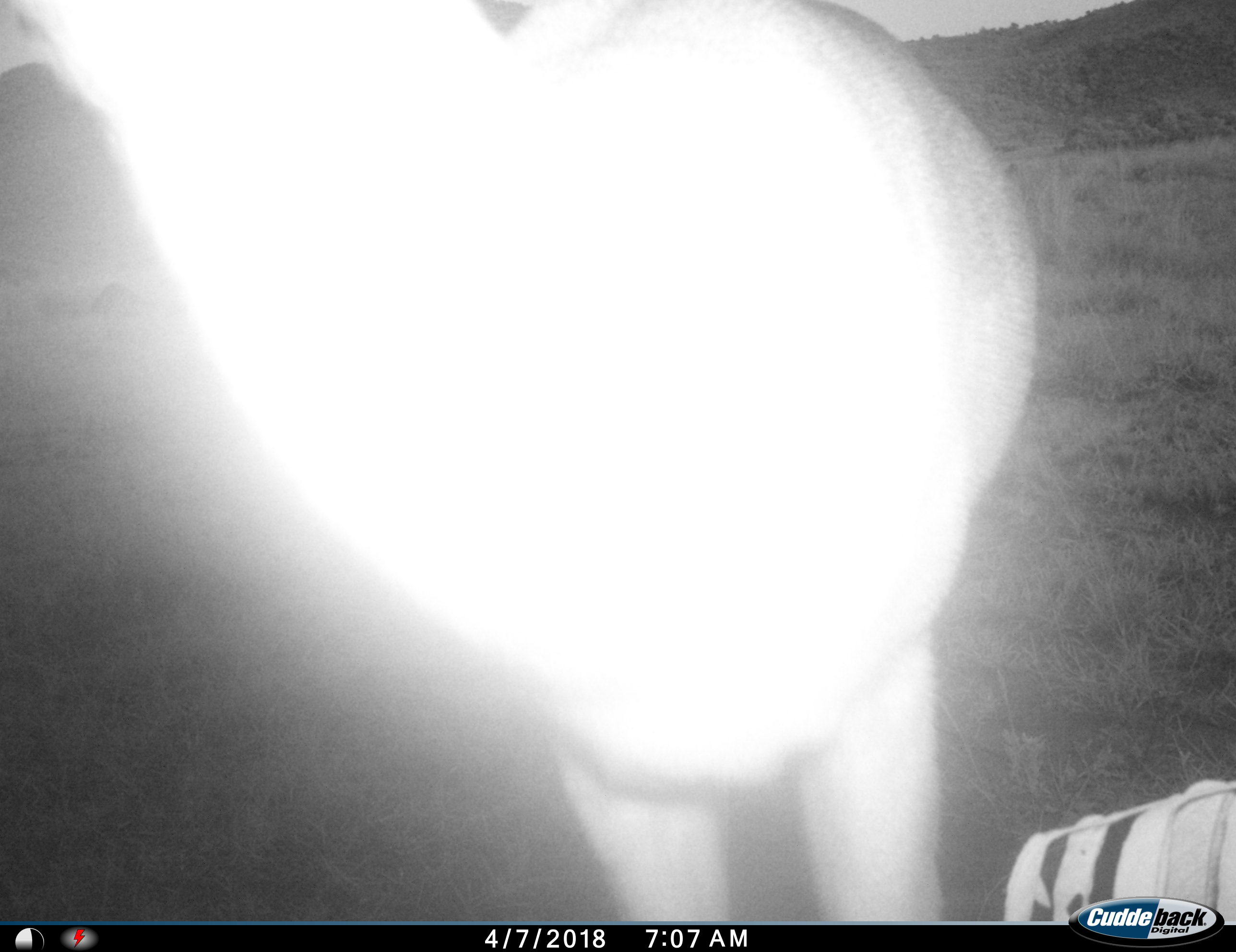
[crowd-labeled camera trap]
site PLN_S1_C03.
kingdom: Animalia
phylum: Chordata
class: Mammalia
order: Artiodactyla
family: Bovidae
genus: Aepyceros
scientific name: Aepyceros melampus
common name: impala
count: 1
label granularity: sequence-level